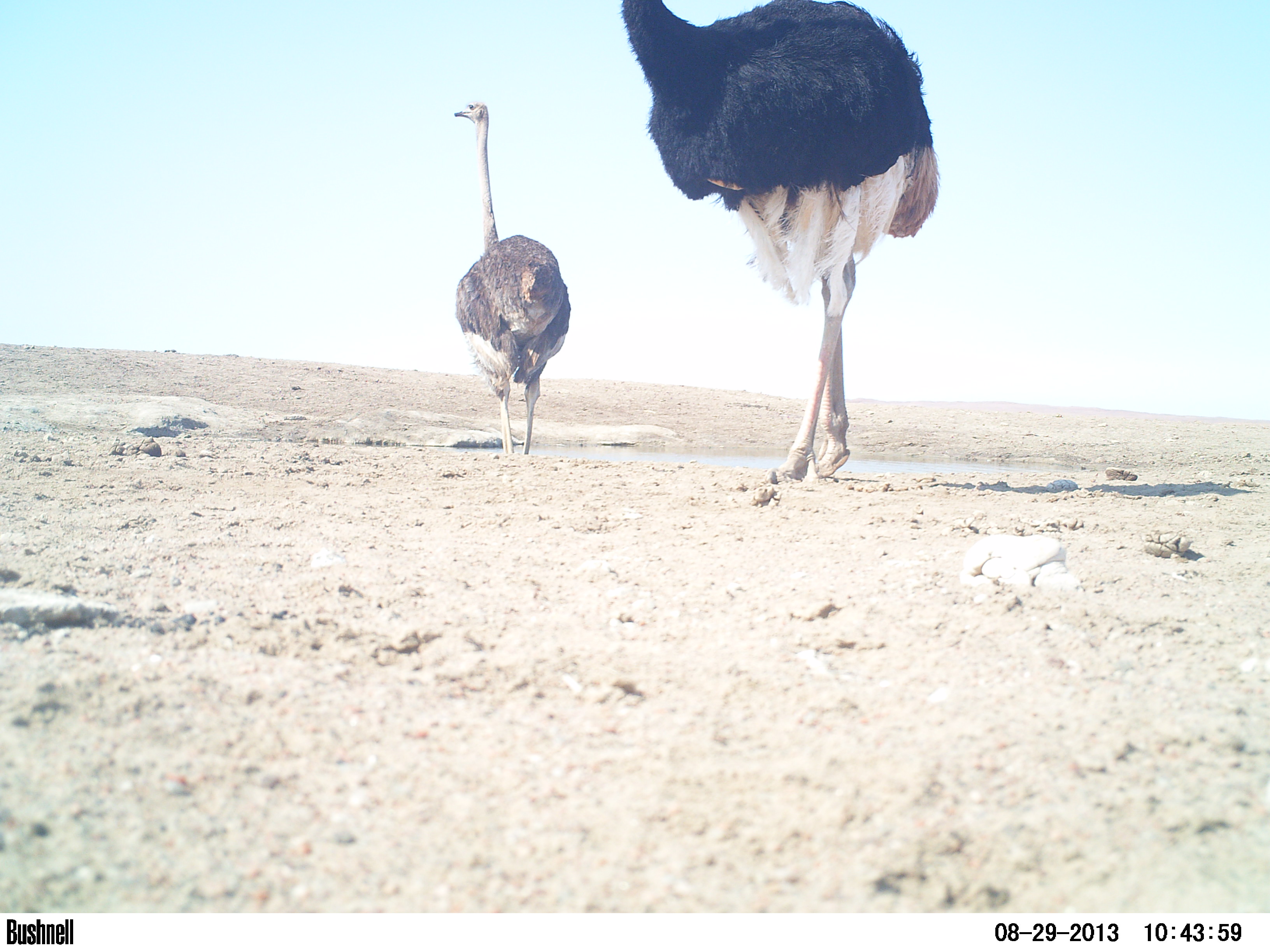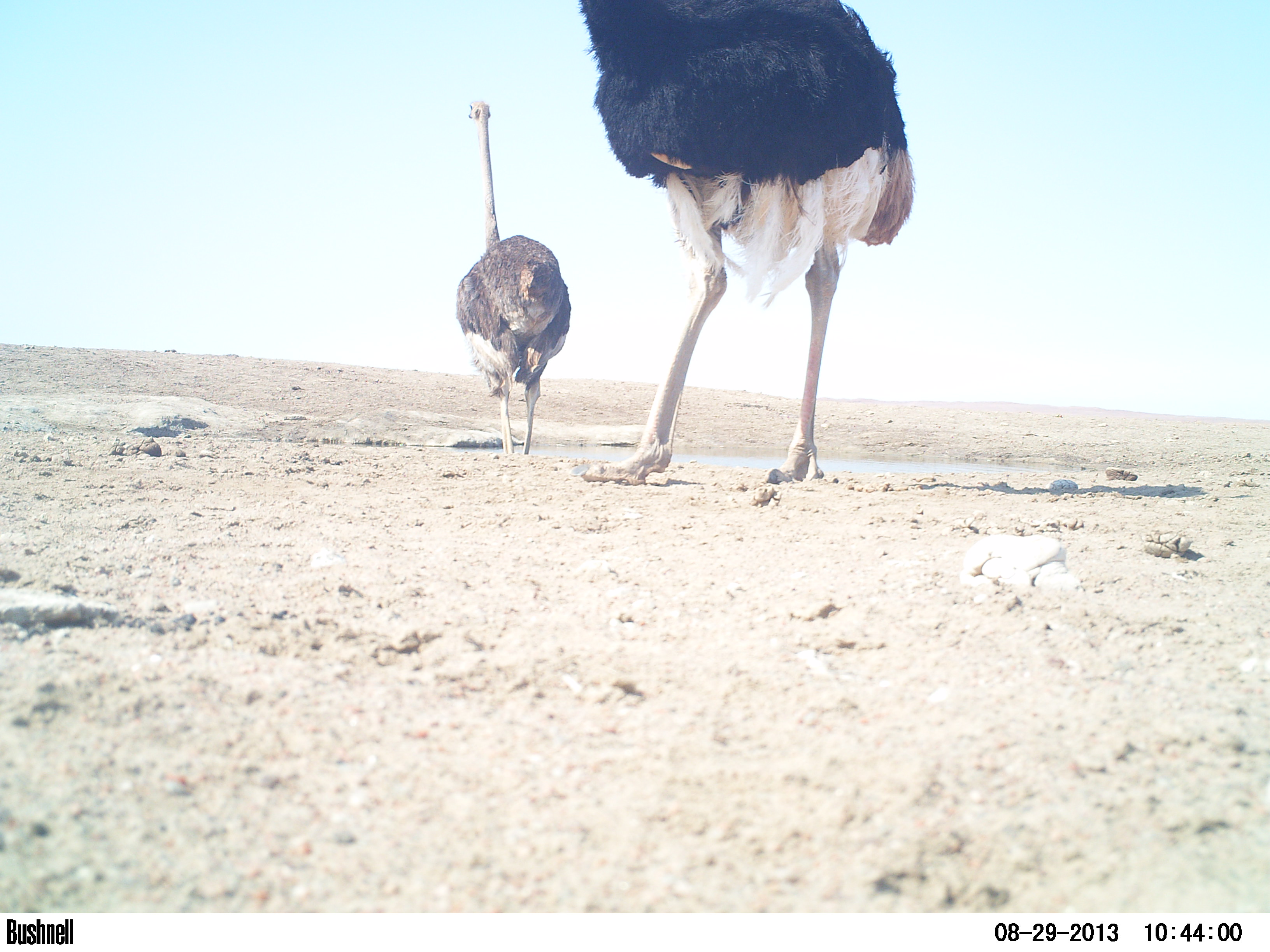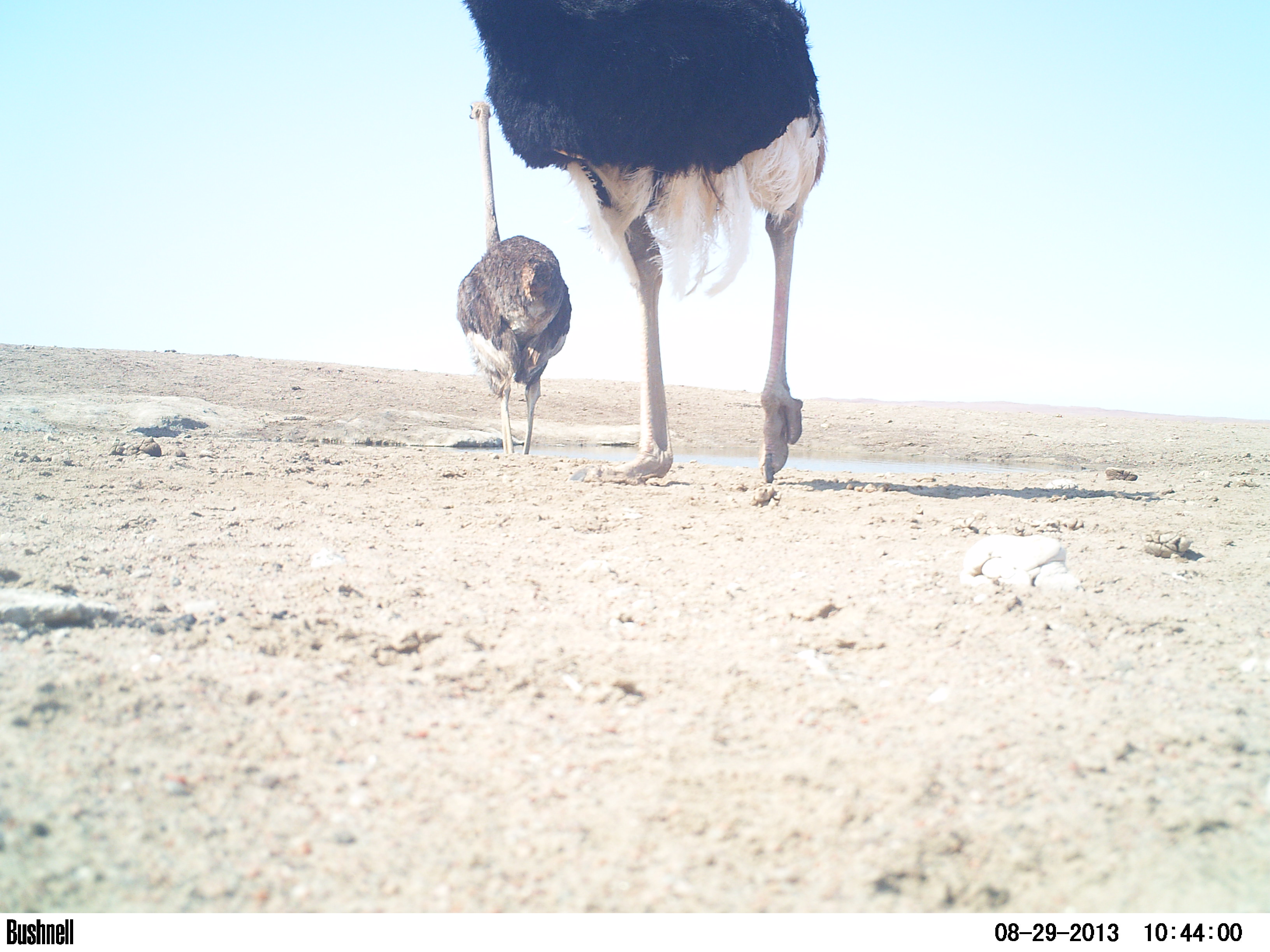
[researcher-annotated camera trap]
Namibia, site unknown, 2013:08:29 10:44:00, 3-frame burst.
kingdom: Animalia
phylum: Chordata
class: Aves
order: Struthioniformes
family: Struthionidae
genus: Struthio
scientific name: Struthio camelus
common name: common ostrich